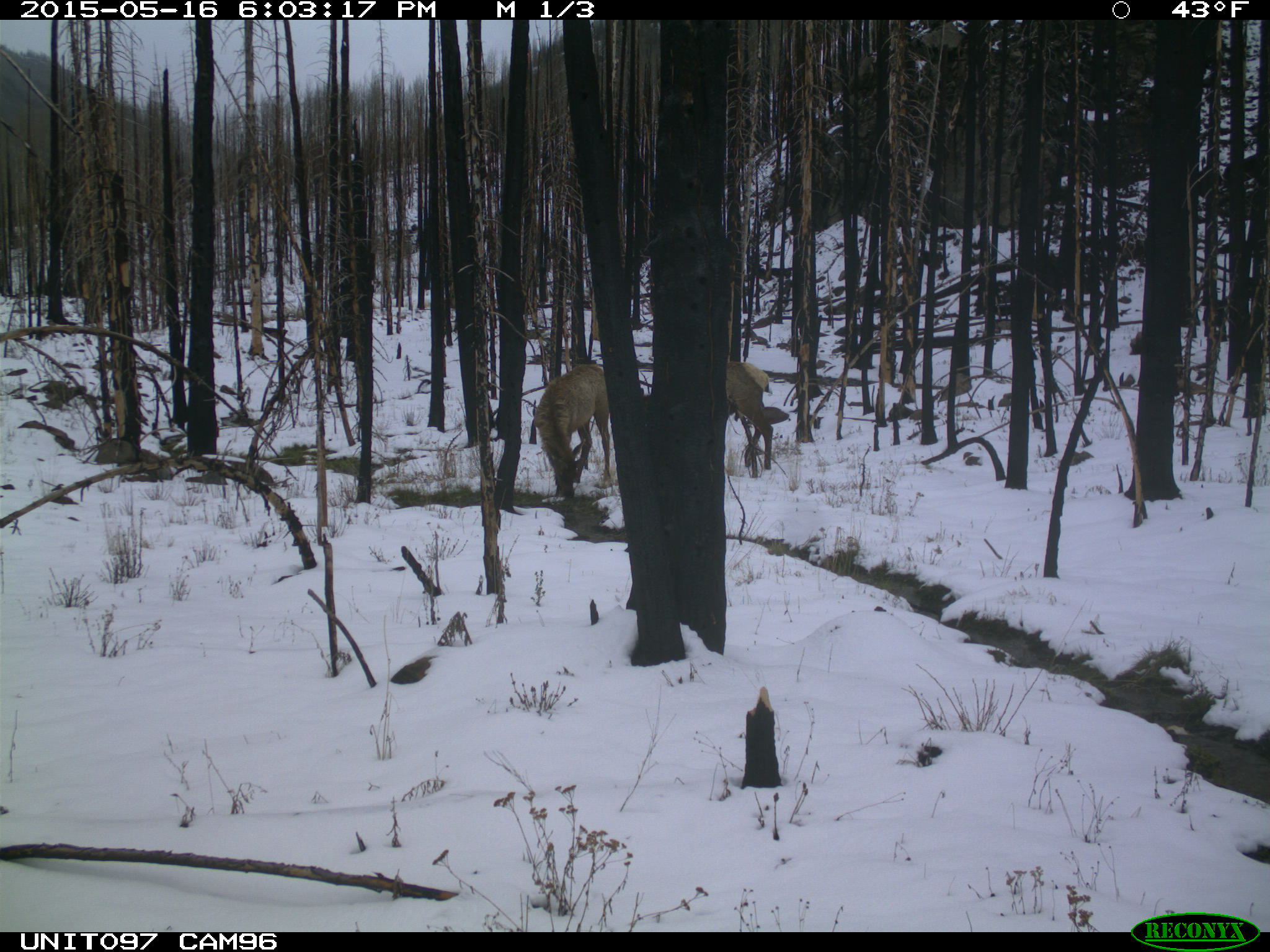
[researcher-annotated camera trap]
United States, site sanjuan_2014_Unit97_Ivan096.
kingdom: Animalia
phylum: Chordata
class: Mammalia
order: Artiodactyla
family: Cervidae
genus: Cervus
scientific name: Cervus elaphus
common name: red deer